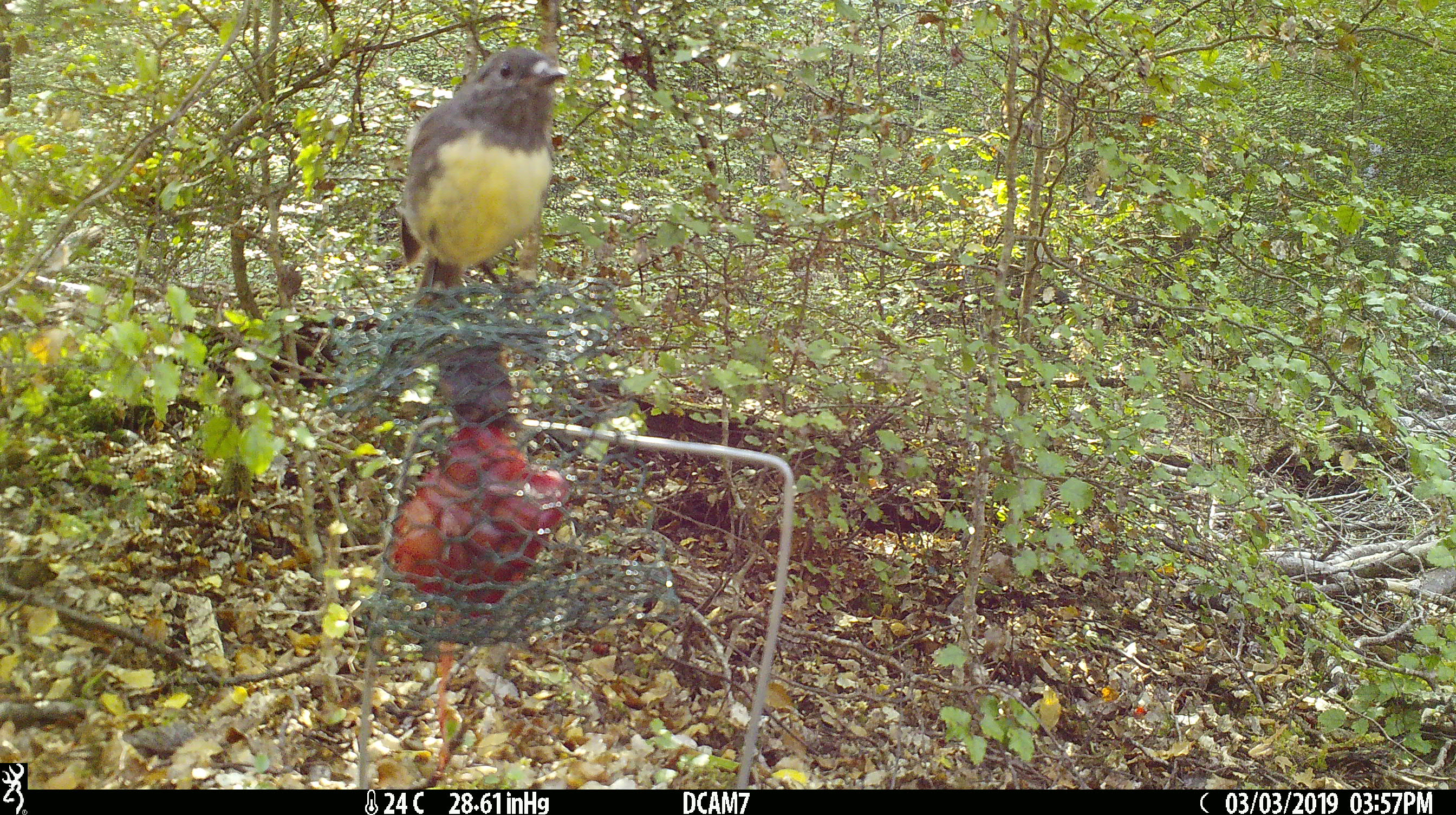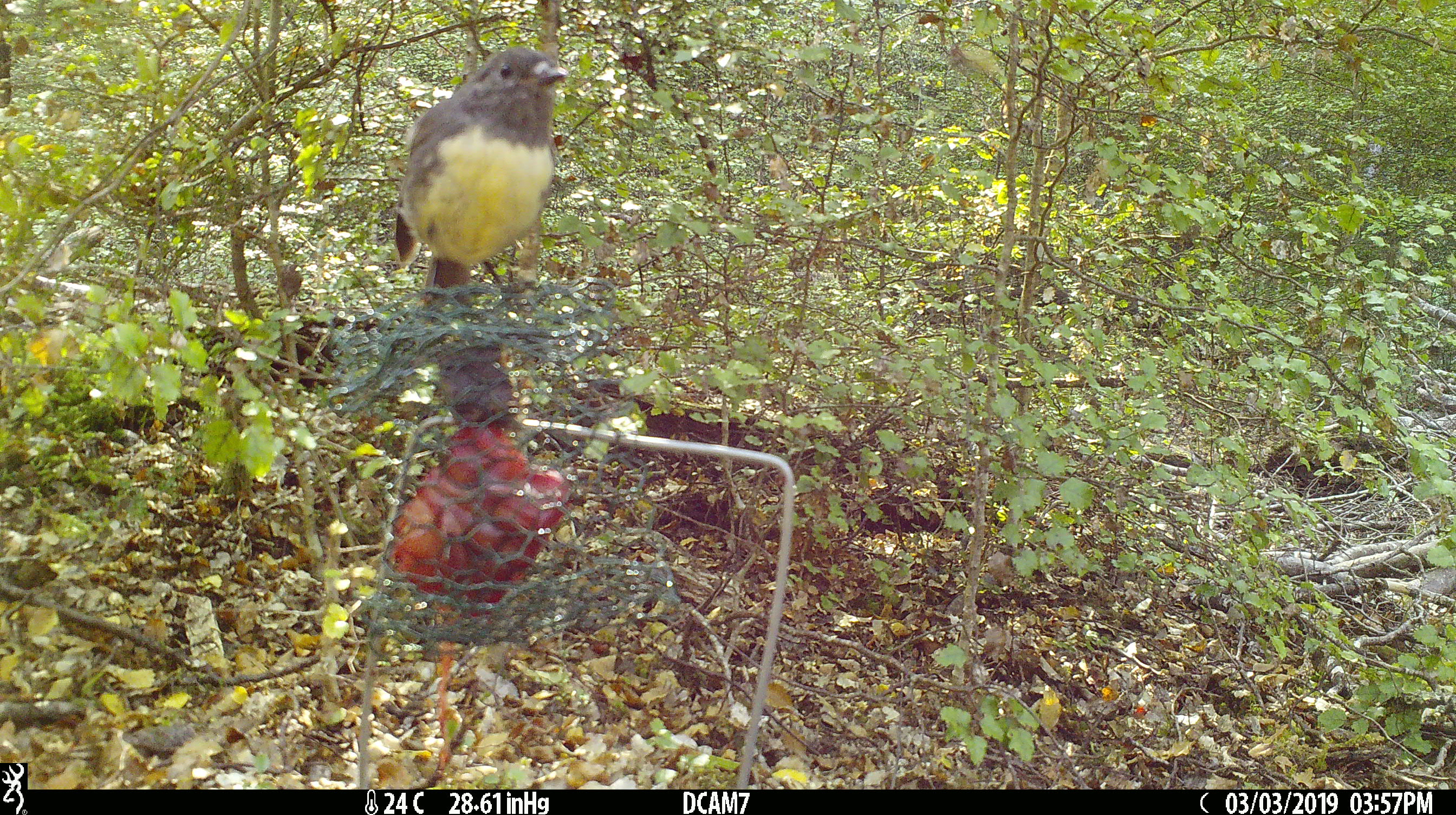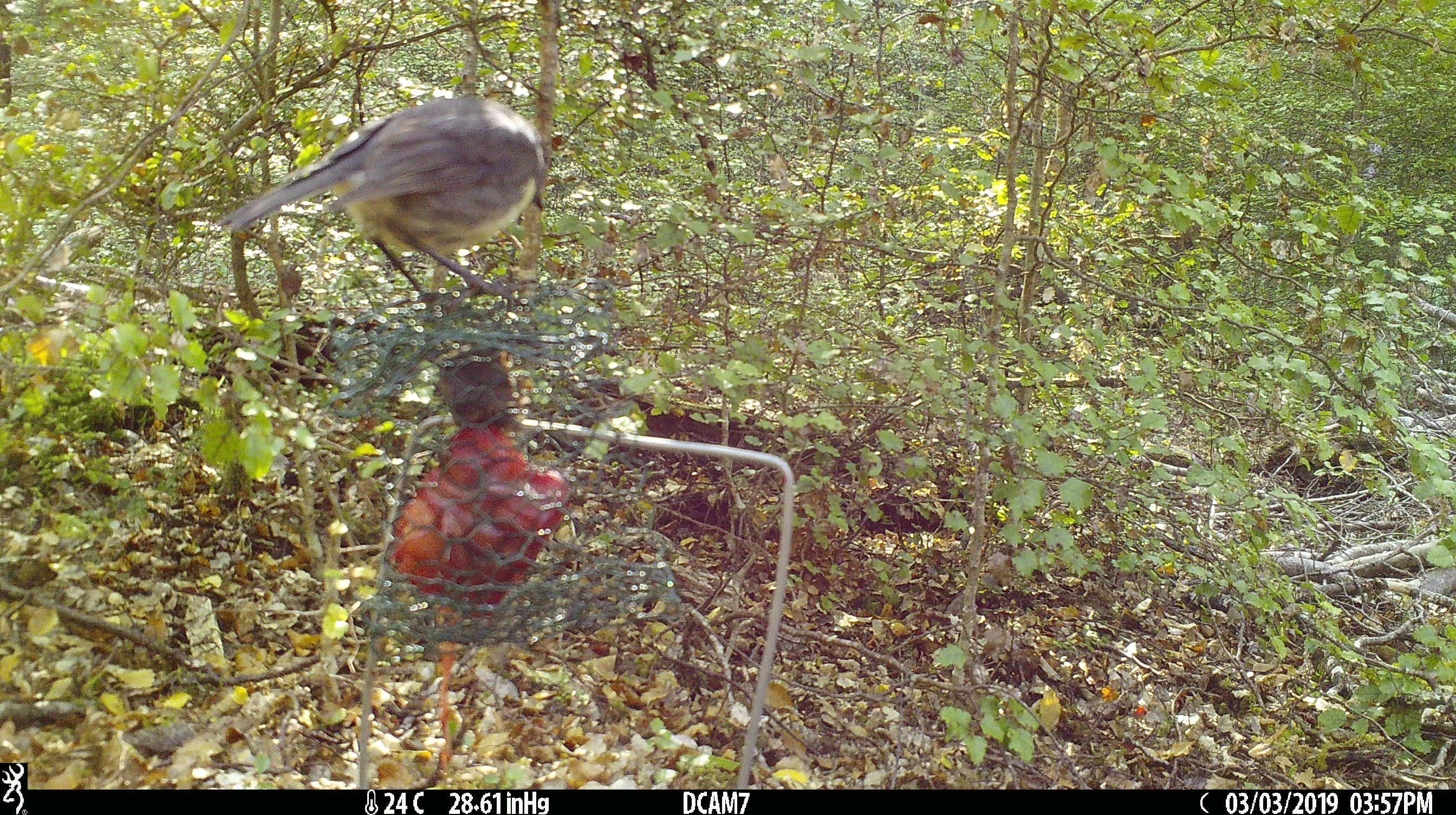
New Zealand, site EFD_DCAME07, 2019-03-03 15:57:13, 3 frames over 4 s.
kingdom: Animalia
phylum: Chordata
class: Aves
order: Passeriformes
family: Petroicidae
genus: Petroica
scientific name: Petroica australis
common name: new zealand robin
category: robin